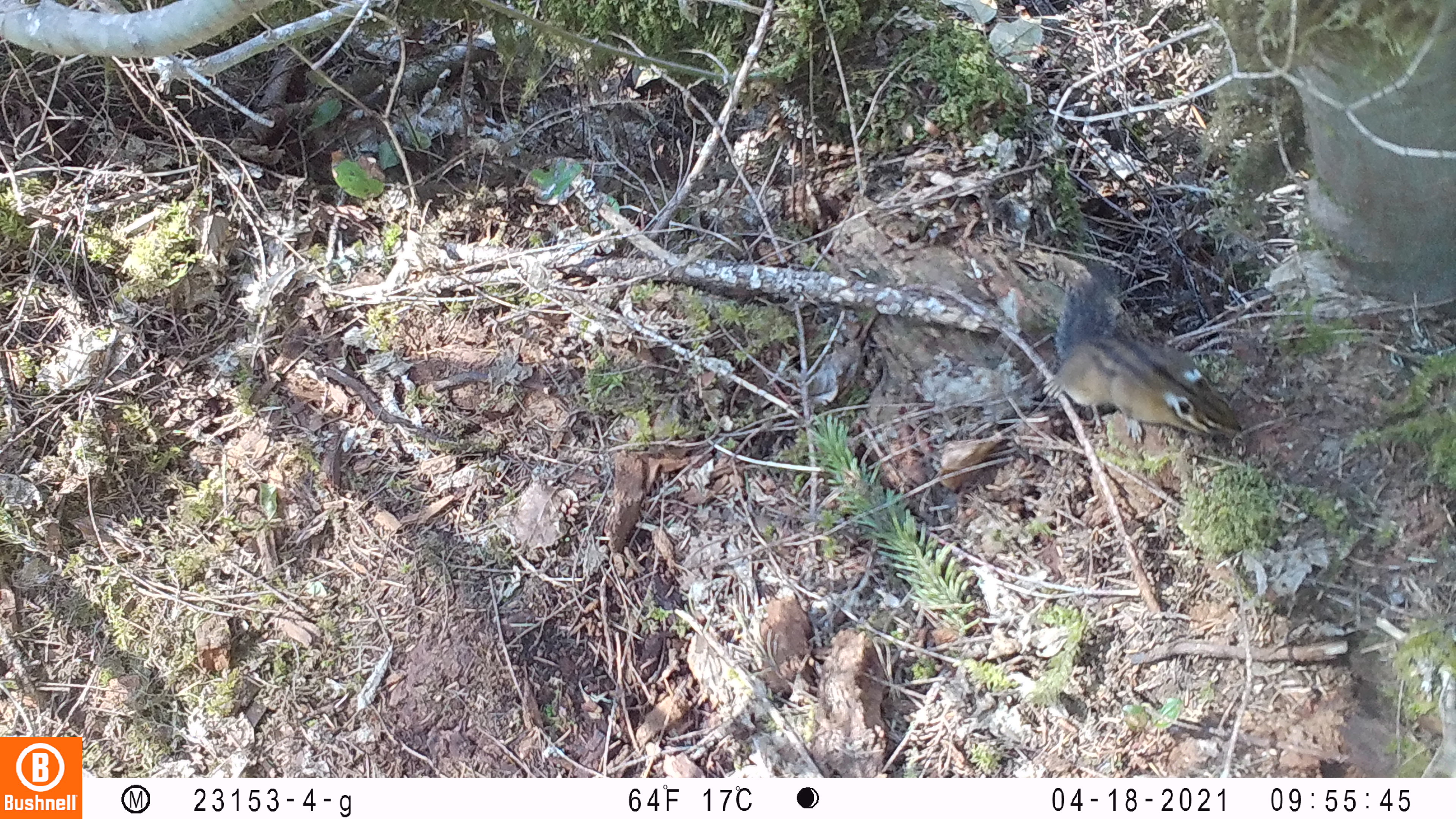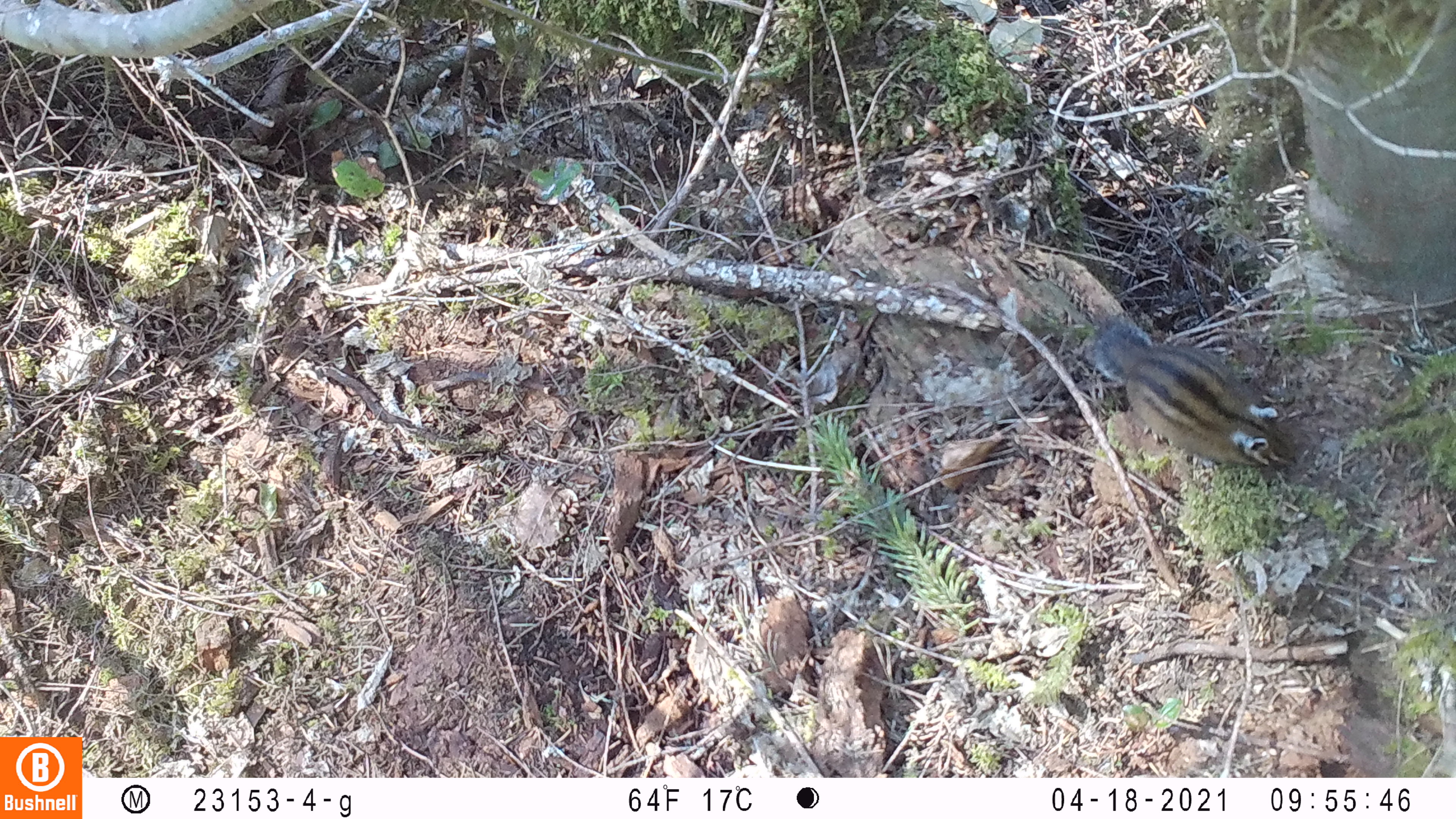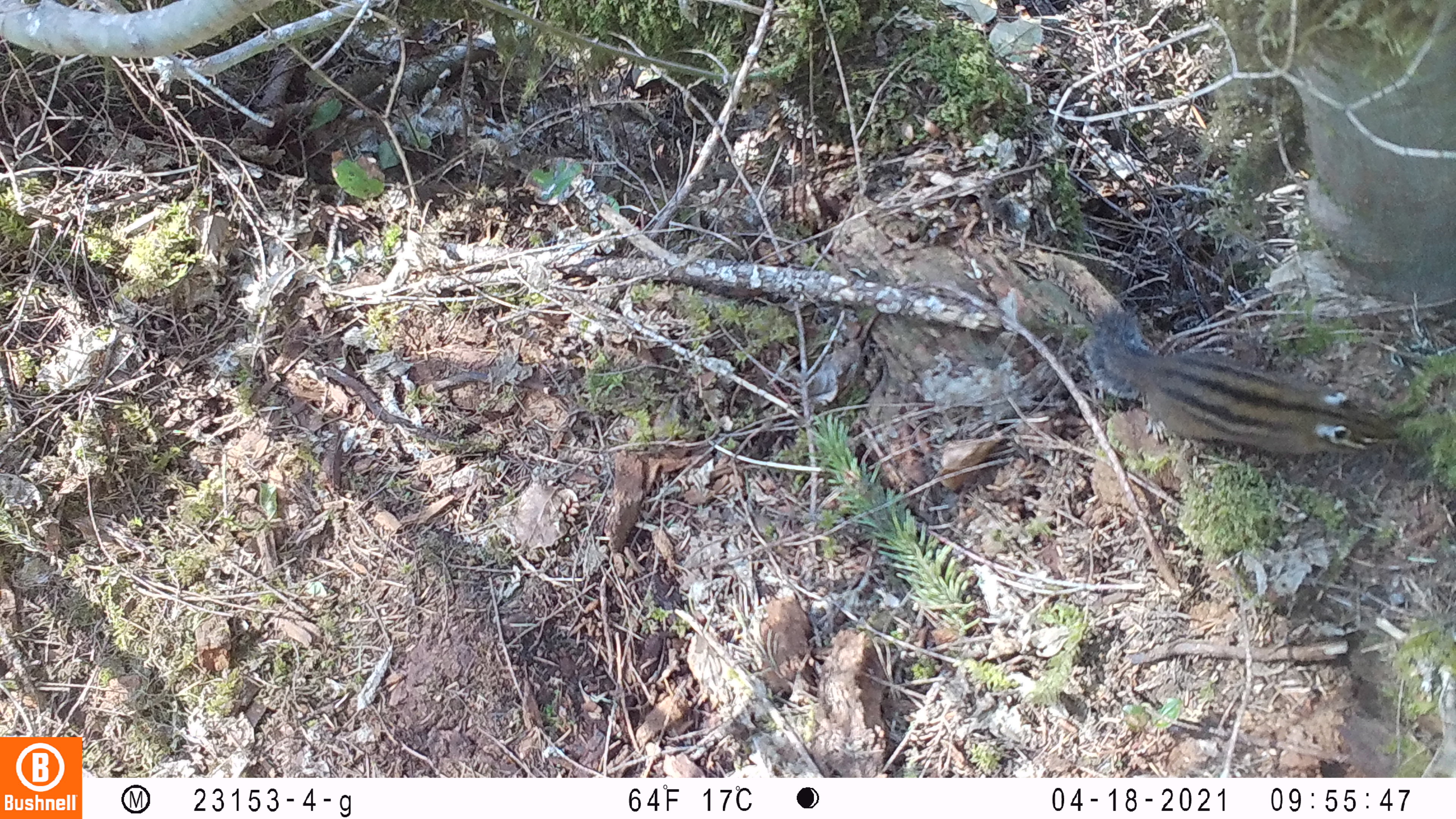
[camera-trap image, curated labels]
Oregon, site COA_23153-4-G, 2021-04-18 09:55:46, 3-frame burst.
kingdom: Animalia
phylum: Chordata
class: Mammalia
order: Rodentia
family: Sciuridae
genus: Neotamias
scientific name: Neotamias townsendii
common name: townsend's chipmunk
Townsend's chipmunk (Neotamias townsendii).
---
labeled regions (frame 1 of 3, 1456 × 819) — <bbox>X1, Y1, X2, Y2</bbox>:
townsend's chipmunk: <bbox>1037, 251, 1253, 455</bbox>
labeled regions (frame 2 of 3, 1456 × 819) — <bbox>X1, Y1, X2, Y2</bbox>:
townsend's chipmunk: <bbox>1081, 305, 1305, 479</bbox>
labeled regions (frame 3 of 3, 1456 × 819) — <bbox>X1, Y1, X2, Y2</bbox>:
townsend's chipmunk: <bbox>1075, 298, 1413, 464</bbox>